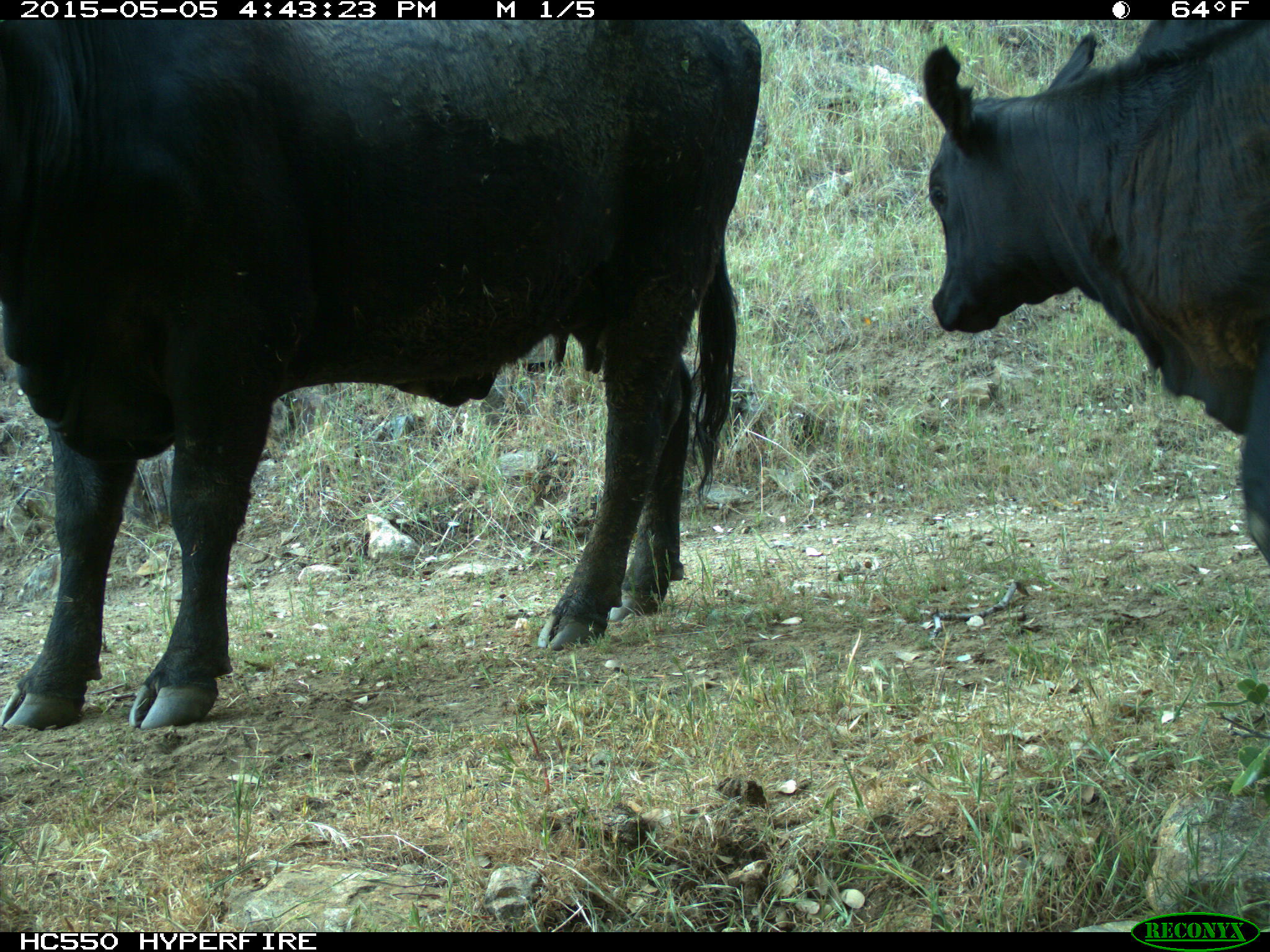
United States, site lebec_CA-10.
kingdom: Animalia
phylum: Chordata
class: Mammalia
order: Artiodactyla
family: Bovidae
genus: Bos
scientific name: Bos taurus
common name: domestic cow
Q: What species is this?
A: Bos taurus (domestic cow).